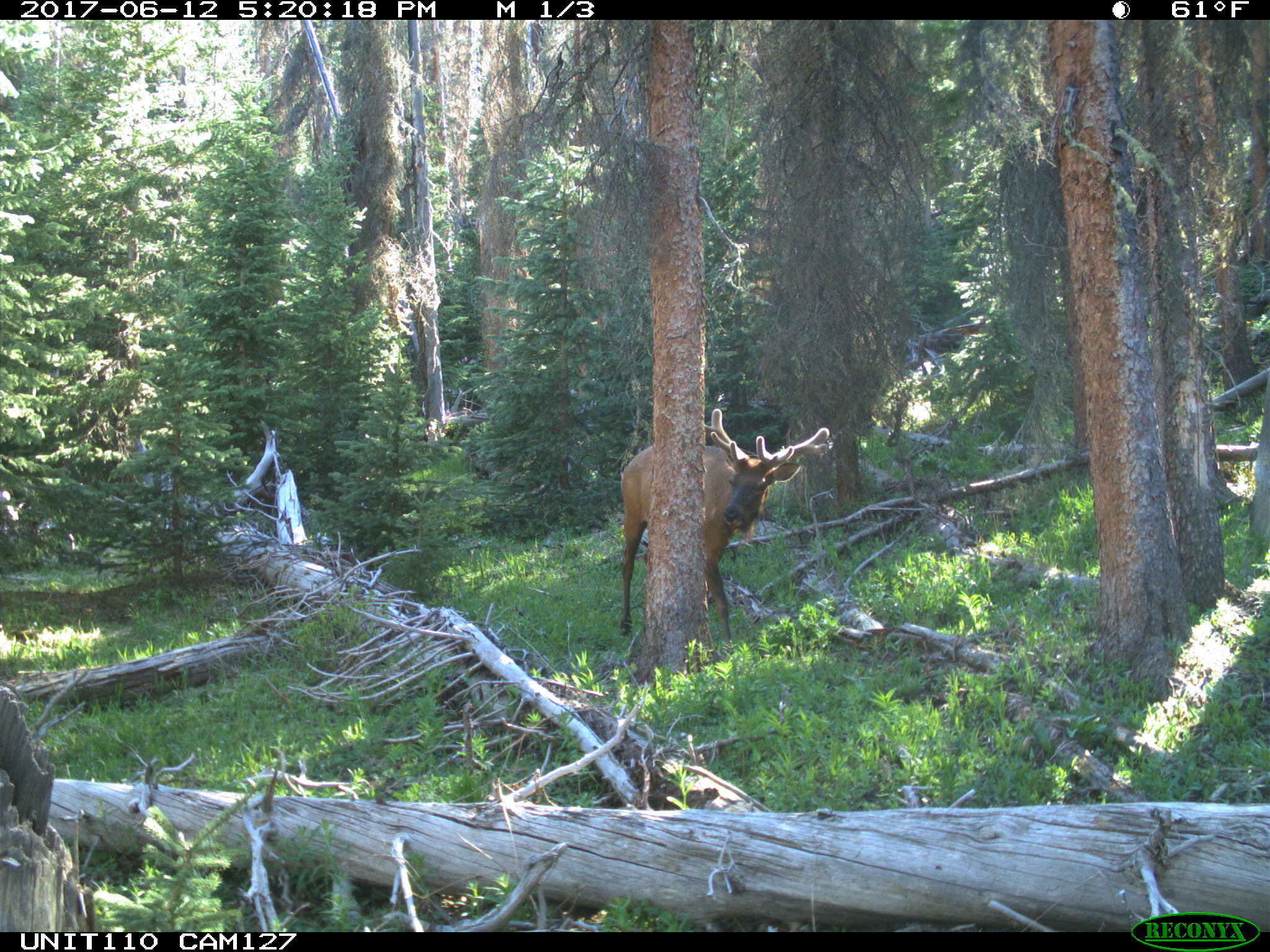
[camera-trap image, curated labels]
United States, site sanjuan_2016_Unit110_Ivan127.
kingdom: Animalia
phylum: Chordata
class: Mammalia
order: Artiodactyla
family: Cervidae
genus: Cervus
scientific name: Cervus elaphus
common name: red deer